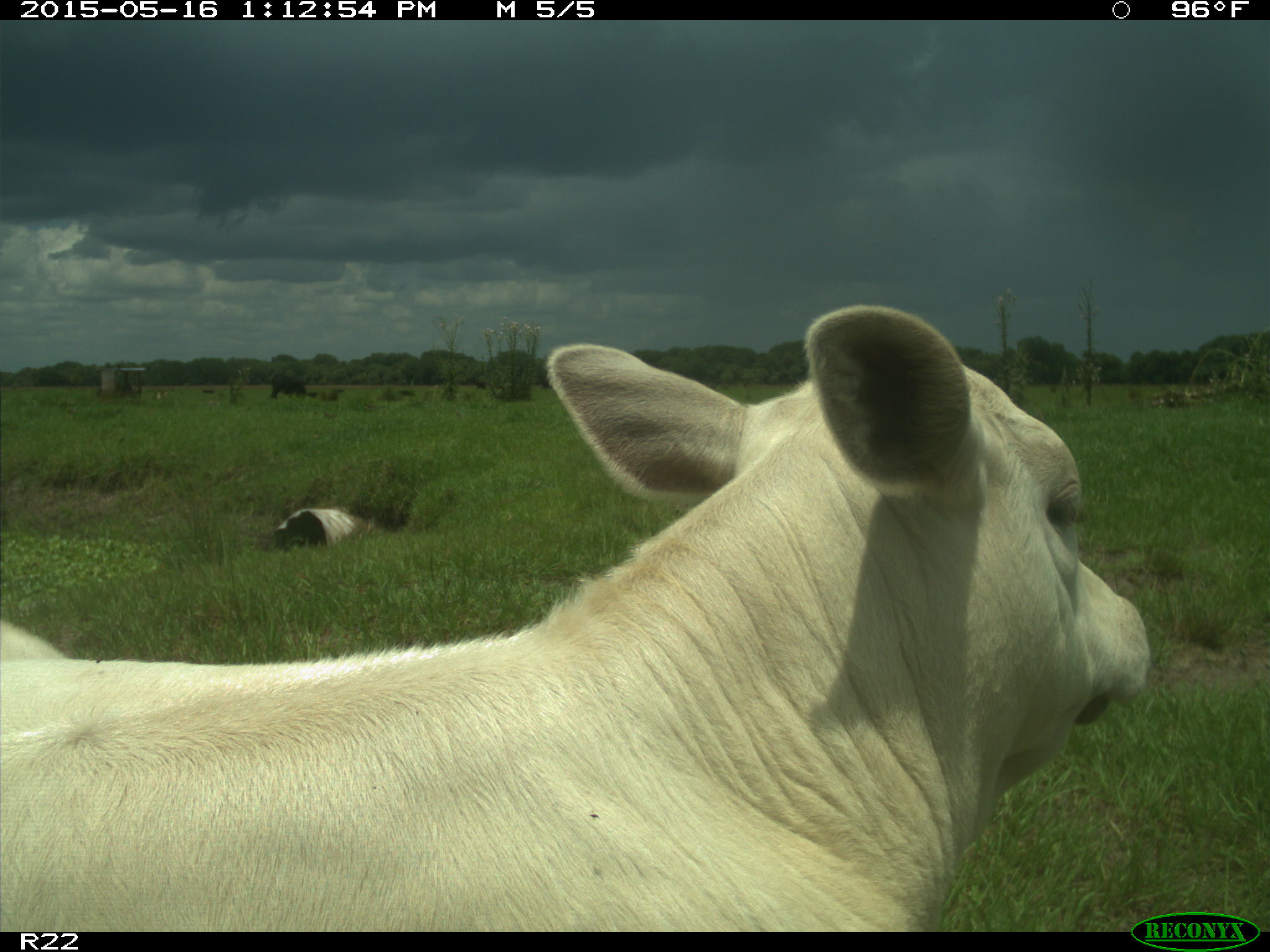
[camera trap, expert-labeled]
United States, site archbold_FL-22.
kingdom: Animalia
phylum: Chordata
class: Mammalia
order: Artiodactyla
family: Bovidae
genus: Bos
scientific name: Bos taurus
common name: domestic cow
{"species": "Bos taurus (domestic cow)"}